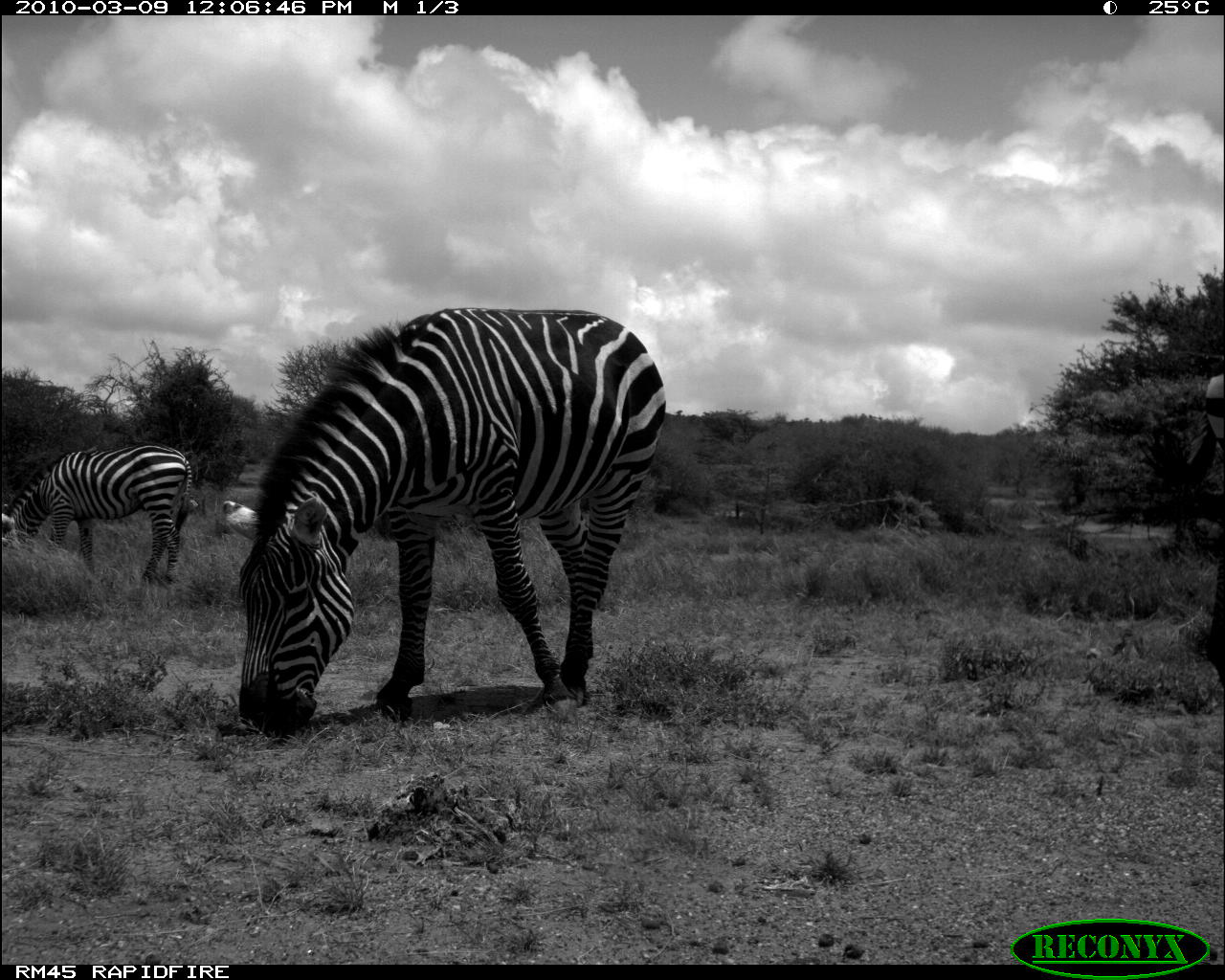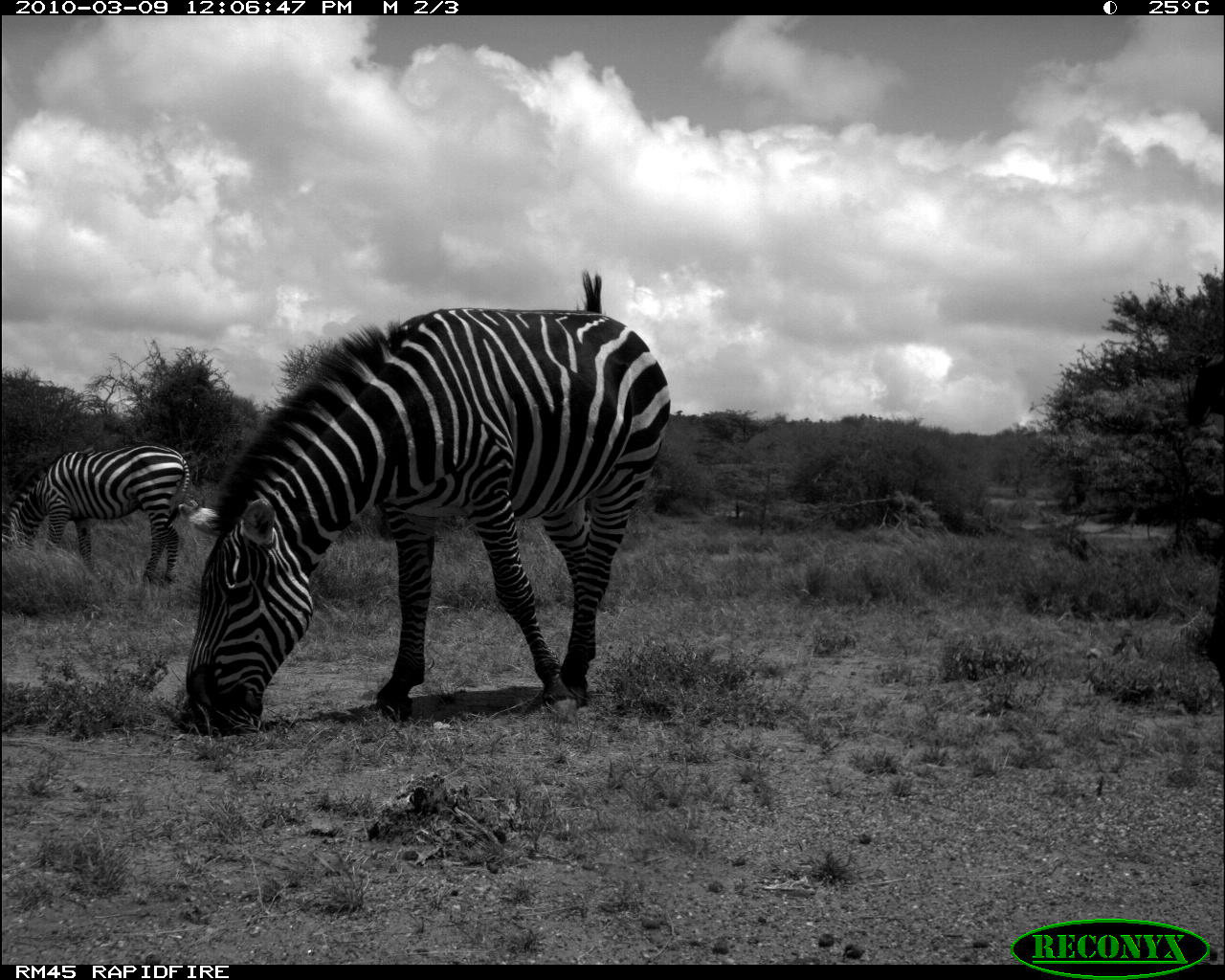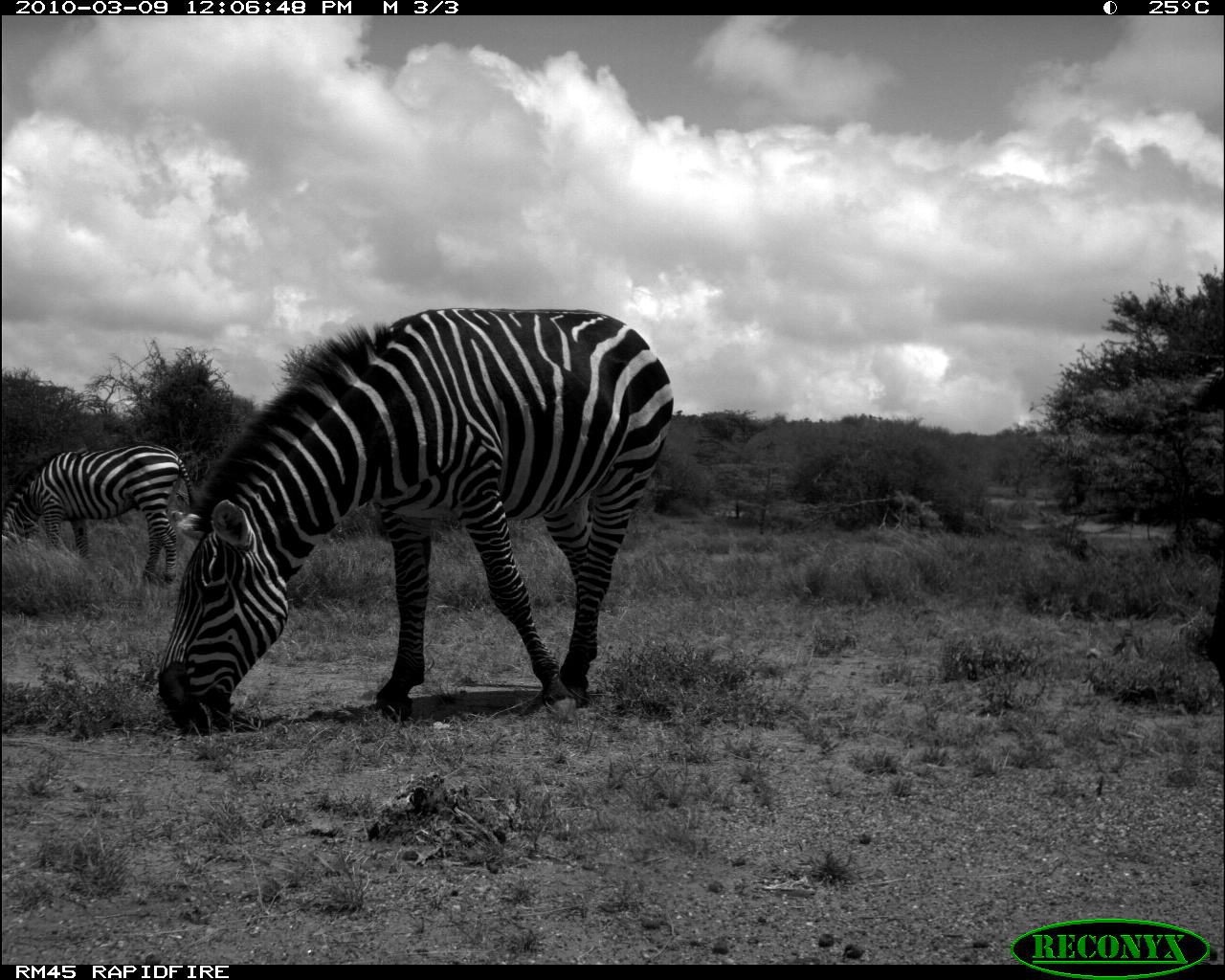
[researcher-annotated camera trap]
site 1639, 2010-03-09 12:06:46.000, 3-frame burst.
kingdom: Animalia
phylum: Chordata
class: Mammalia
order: Perissodactyla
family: Equidae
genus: Equus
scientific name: Equus quagga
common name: plains zebra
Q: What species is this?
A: Equus quagga (plains zebra).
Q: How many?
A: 2.